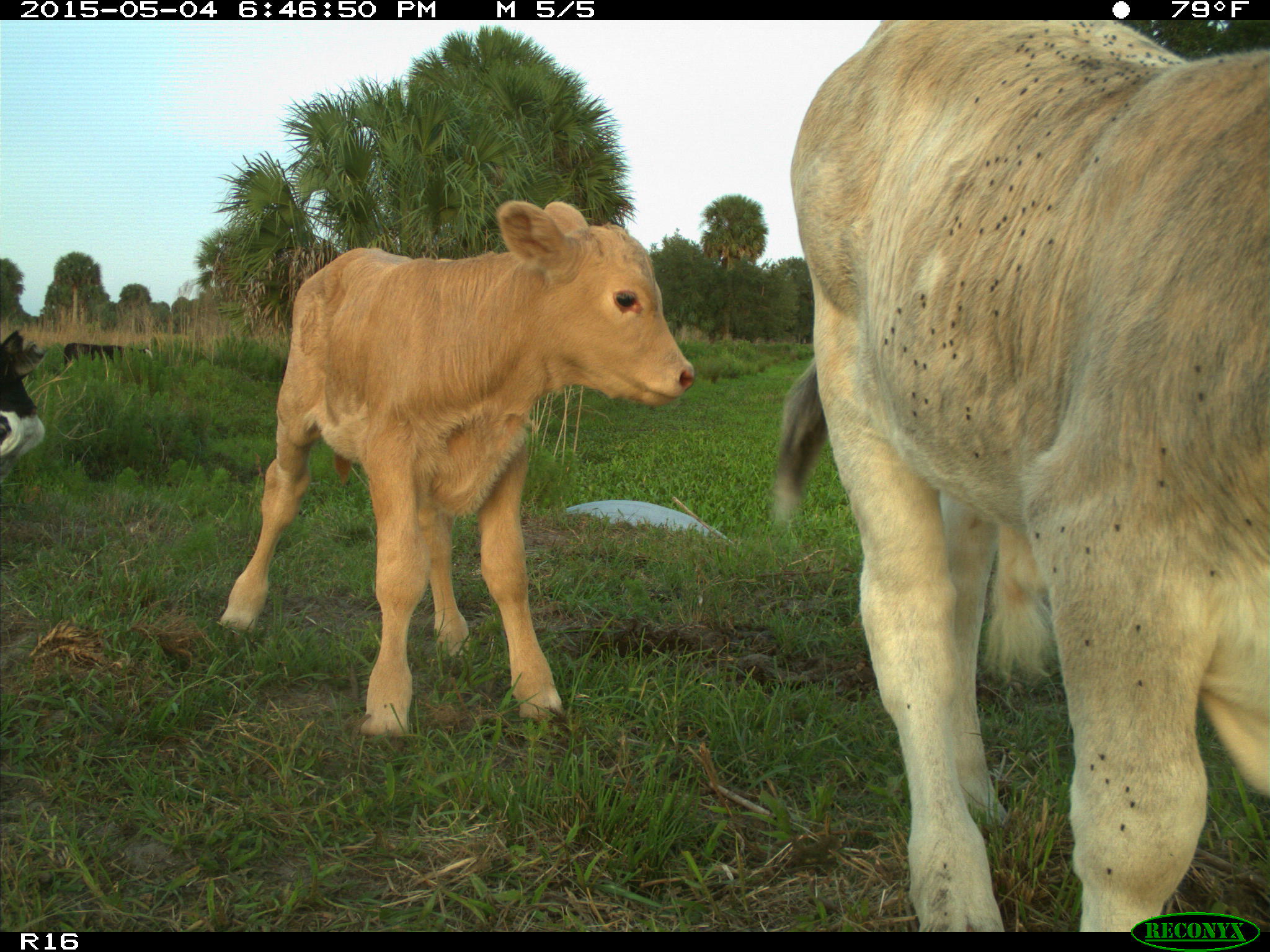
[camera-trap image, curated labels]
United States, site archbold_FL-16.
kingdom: Animalia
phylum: Chordata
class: Mammalia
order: Artiodactyla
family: Bovidae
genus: Bos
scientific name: Bos taurus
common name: domestic cow